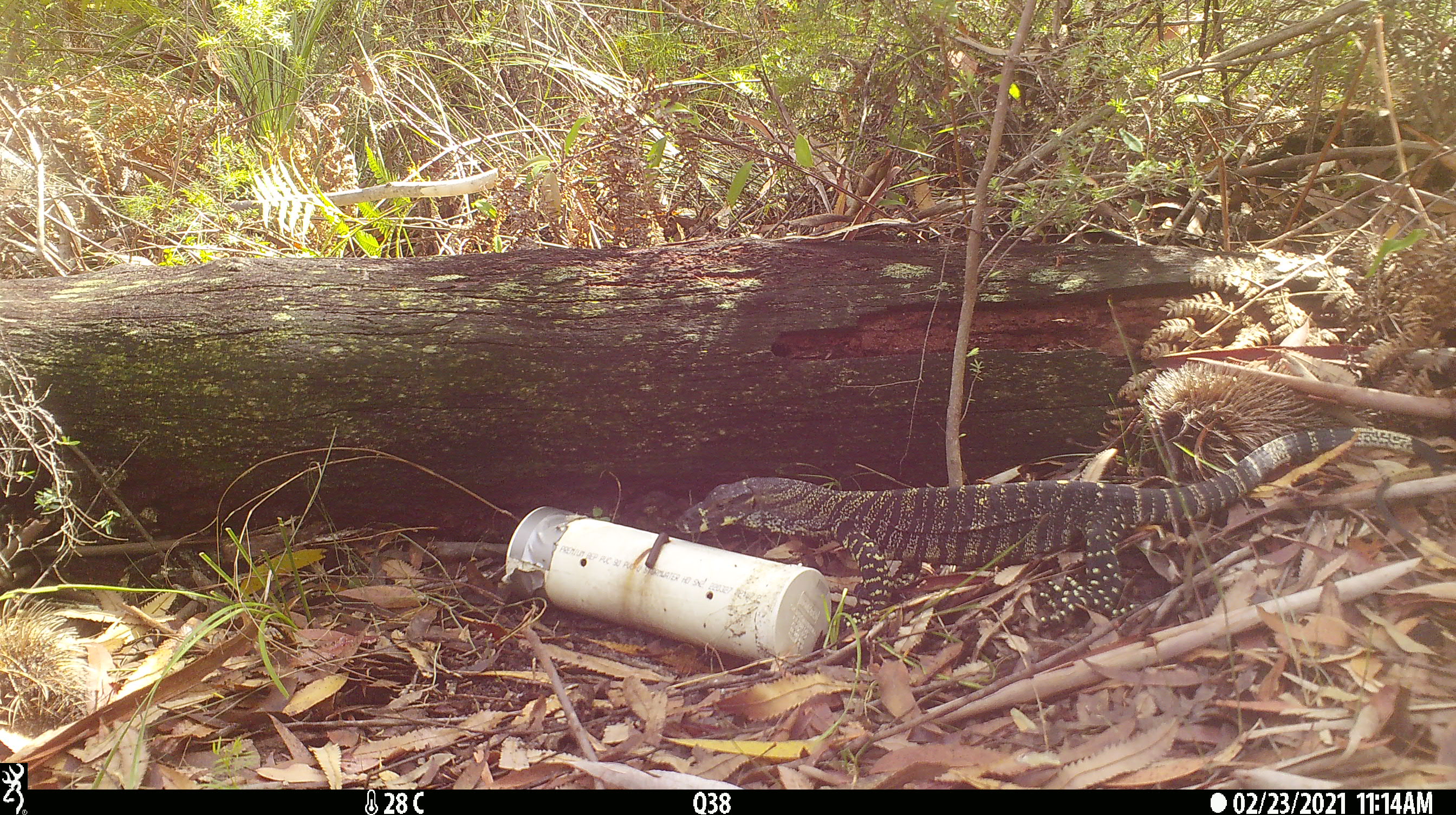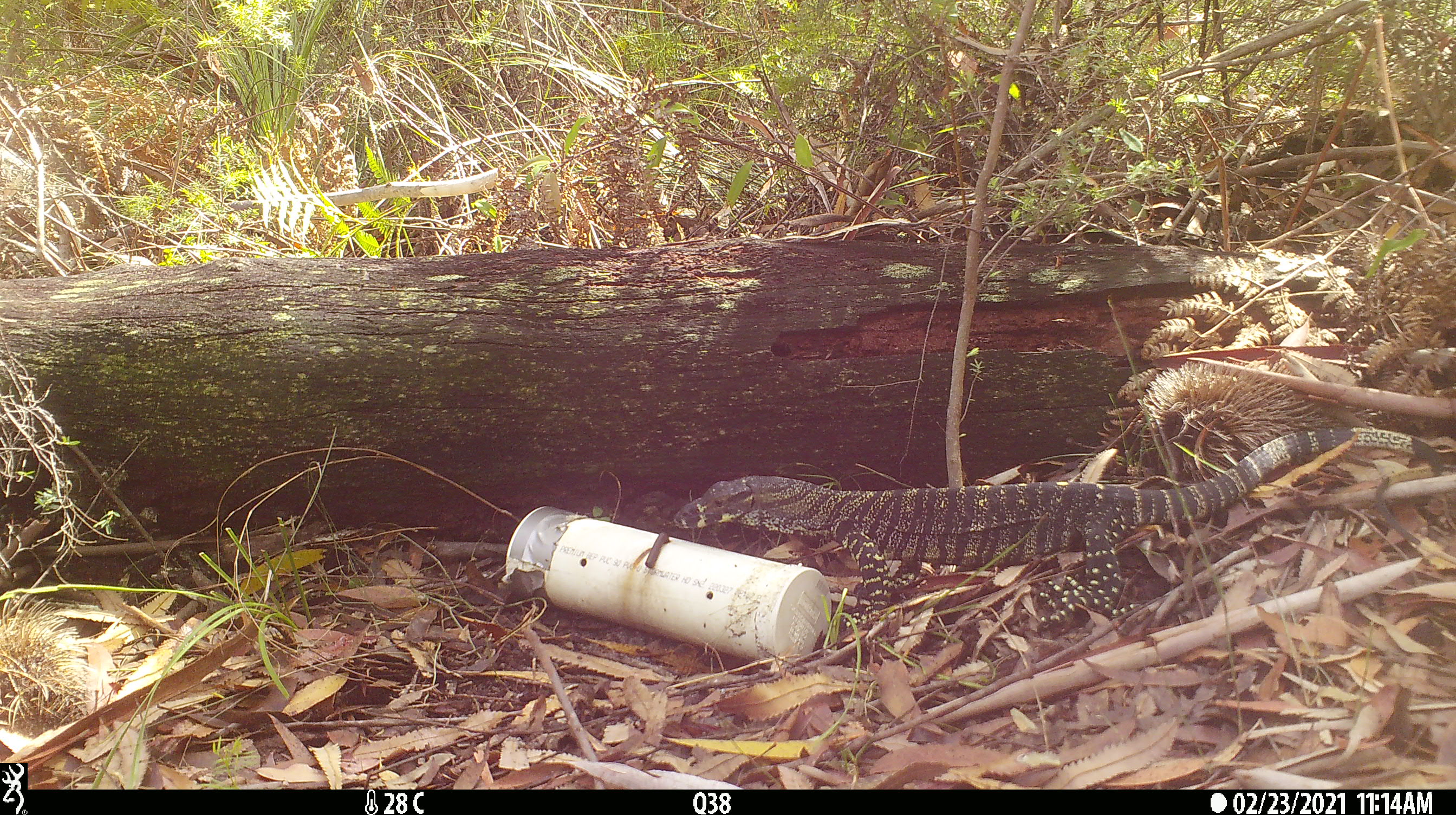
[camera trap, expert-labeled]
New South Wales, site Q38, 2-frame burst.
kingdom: Animalia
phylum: Chordata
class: Reptilia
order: Squamata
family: Varanidae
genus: Varanus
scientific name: Varanus varius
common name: lace monitor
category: goanna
Goanna (lace monitor) (Varanus varius).